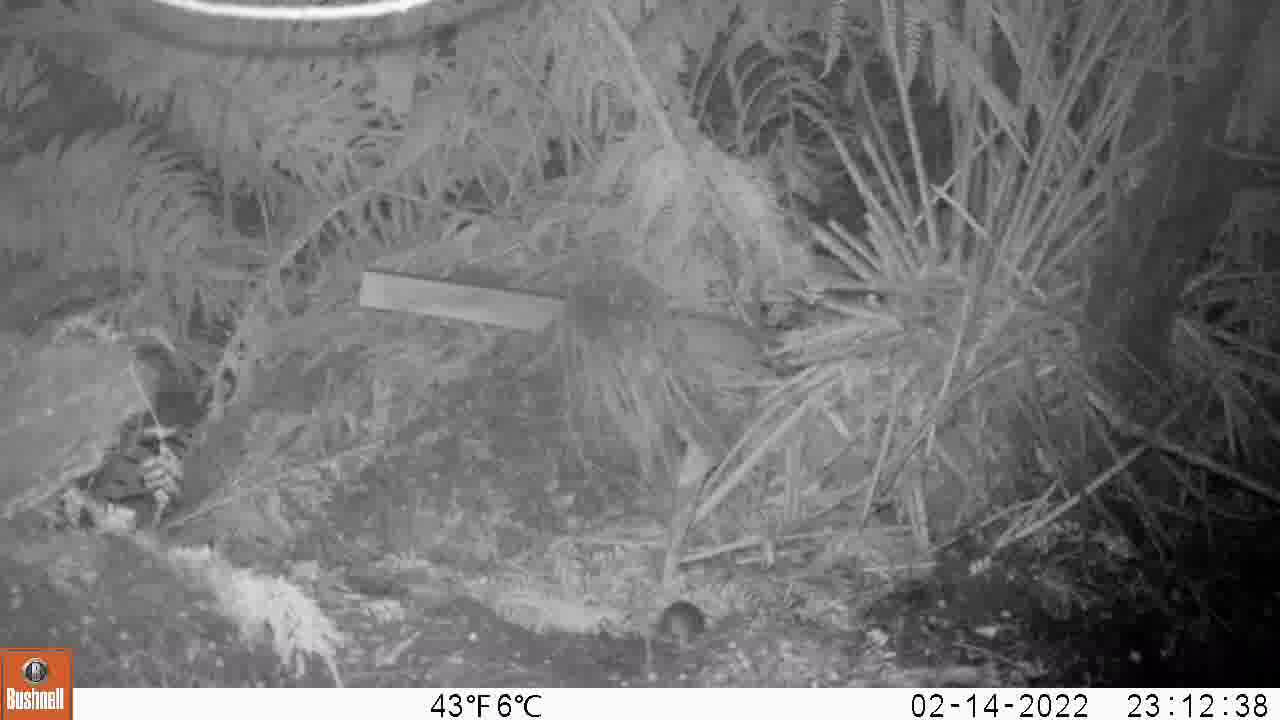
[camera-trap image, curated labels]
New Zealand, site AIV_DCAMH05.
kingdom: Animalia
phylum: Chordata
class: Mammalia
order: Rodentia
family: Muridae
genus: Mus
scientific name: Mus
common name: mouse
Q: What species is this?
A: Mouse (Mus).